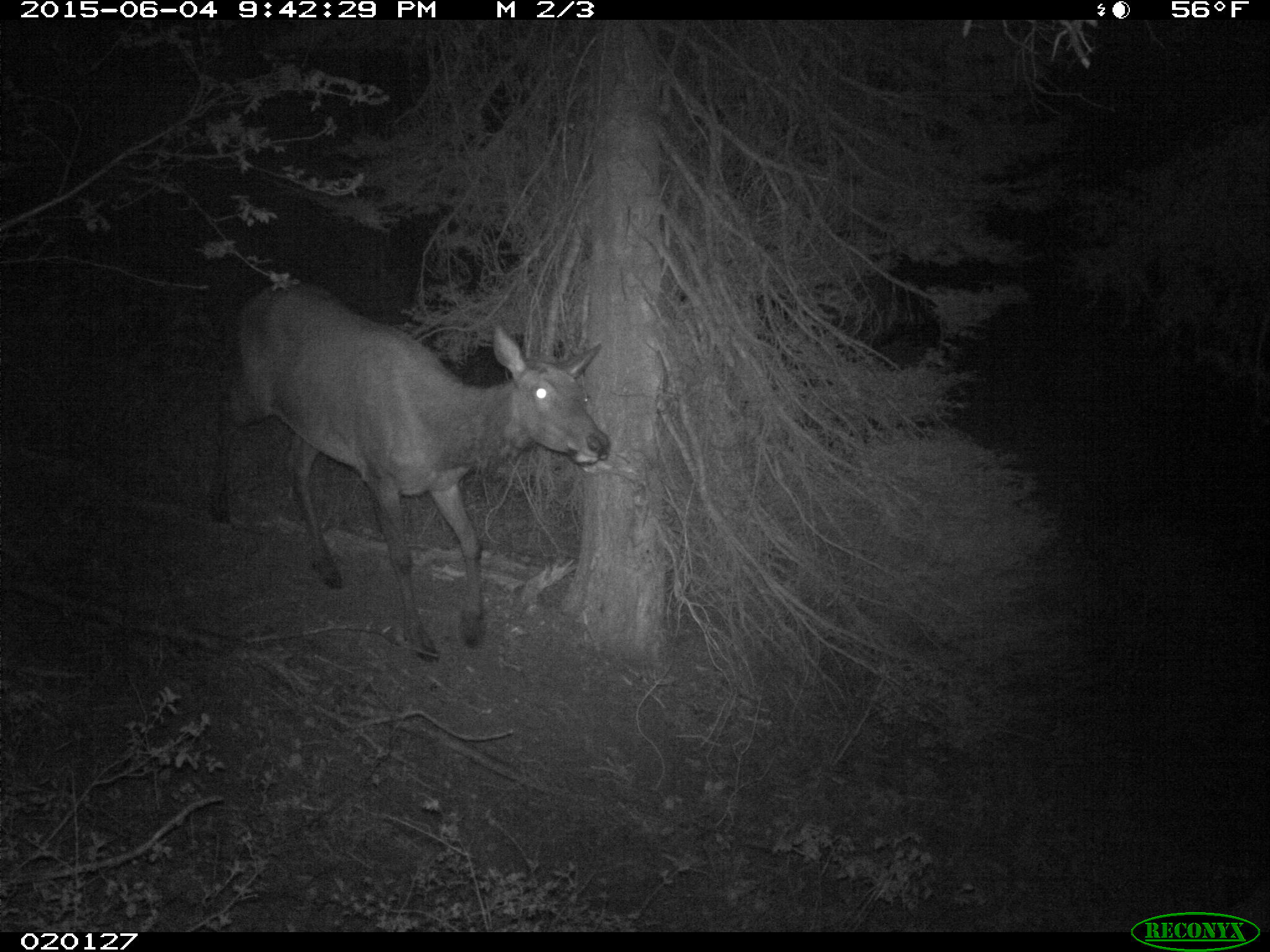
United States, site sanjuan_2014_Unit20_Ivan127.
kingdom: Animalia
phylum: Chordata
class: Mammalia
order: Artiodactyla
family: Cervidae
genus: Cervus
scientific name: Cervus elaphus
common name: red deer